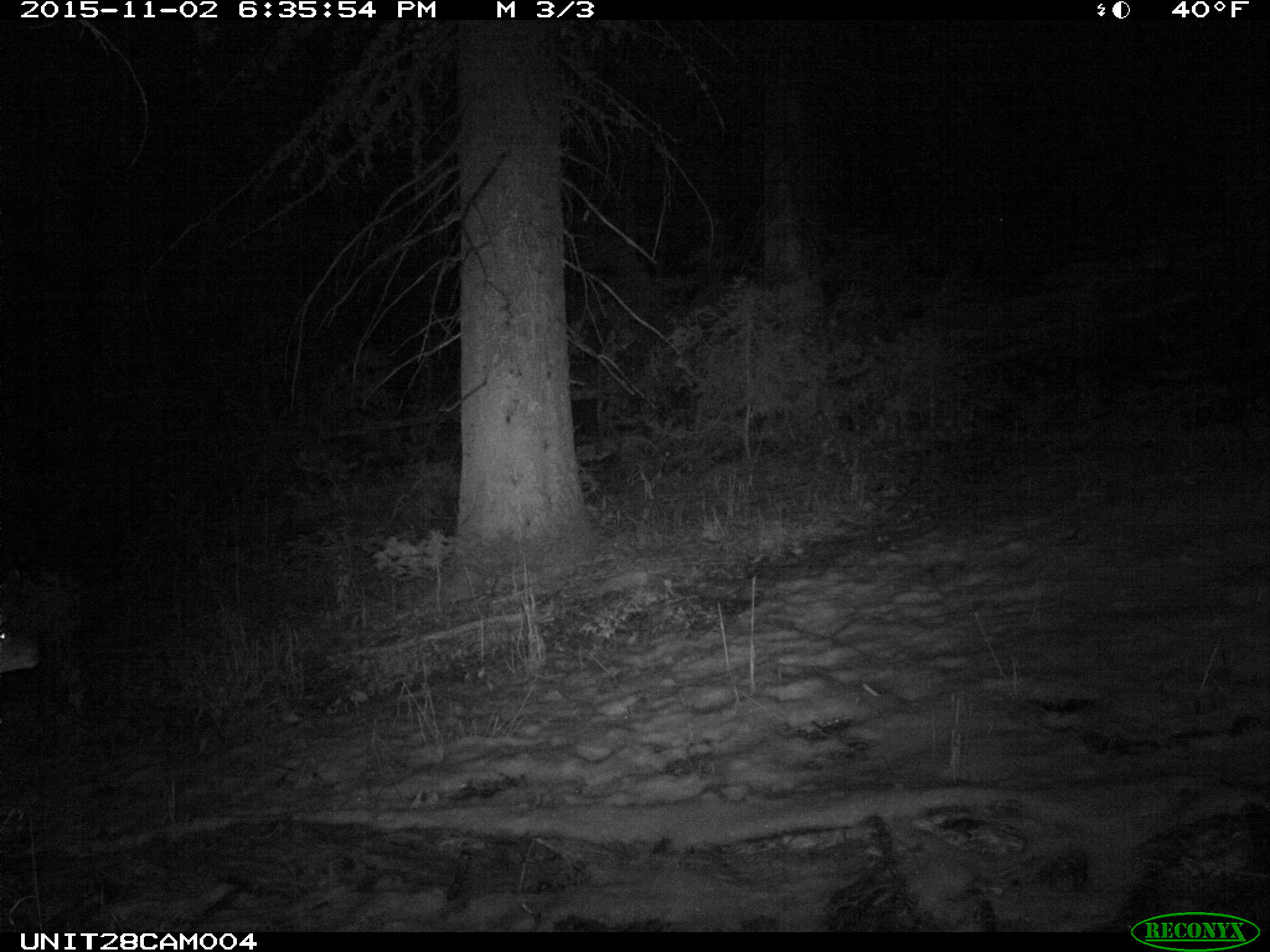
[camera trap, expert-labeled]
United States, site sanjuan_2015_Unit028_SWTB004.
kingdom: Animalia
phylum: Chordata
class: Mammalia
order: Artiodactyla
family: Cervidae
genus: Odocoileus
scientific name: Odocoileus hemionus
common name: mule deer